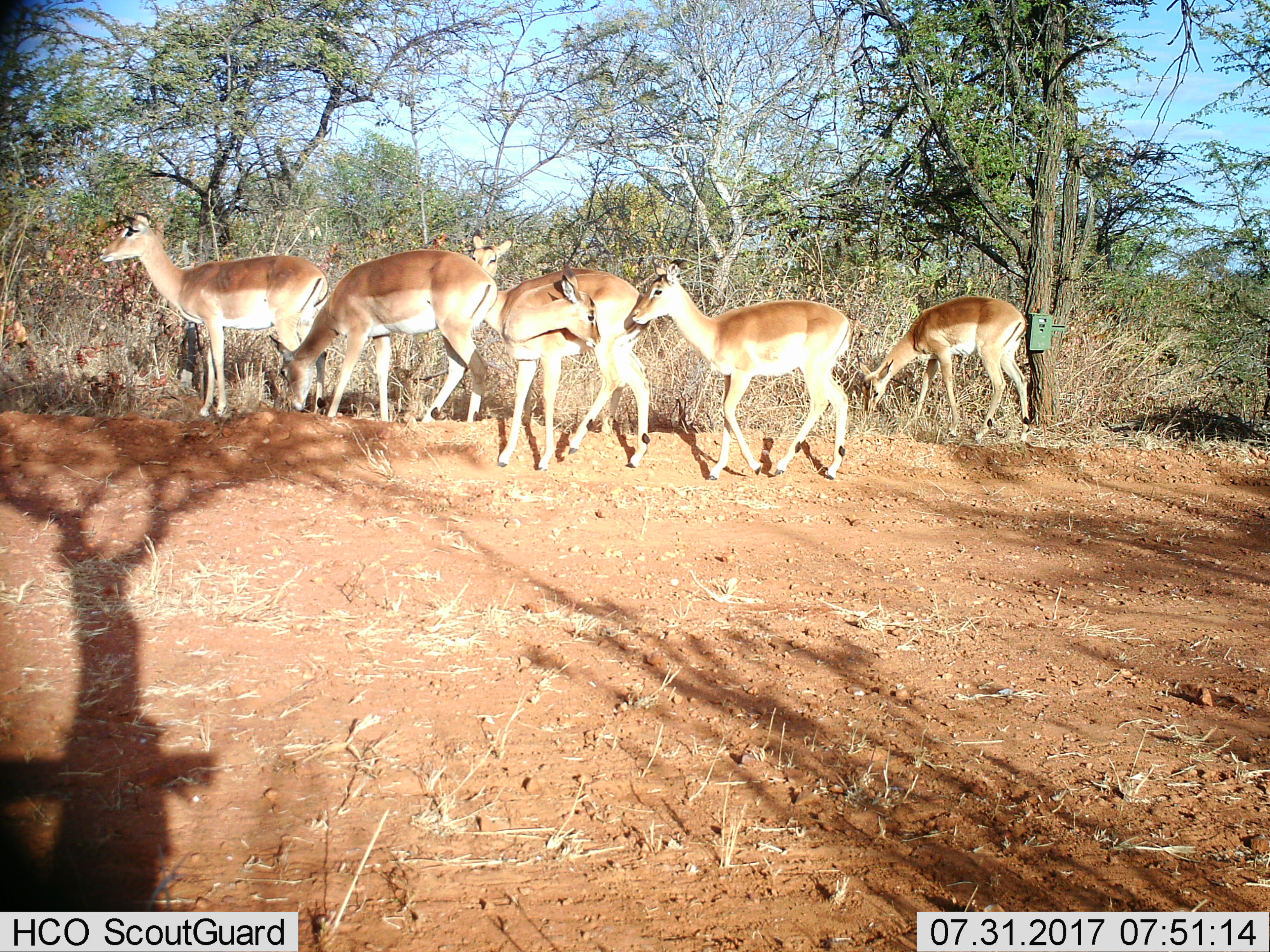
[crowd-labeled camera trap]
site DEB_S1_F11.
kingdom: Animalia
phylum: Chordata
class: Mammalia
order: Artiodactyla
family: Bovidae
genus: Aepyceros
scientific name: Aepyceros melampus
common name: impala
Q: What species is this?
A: Impala (Aepyceros melampus).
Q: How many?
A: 6.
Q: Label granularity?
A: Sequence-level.